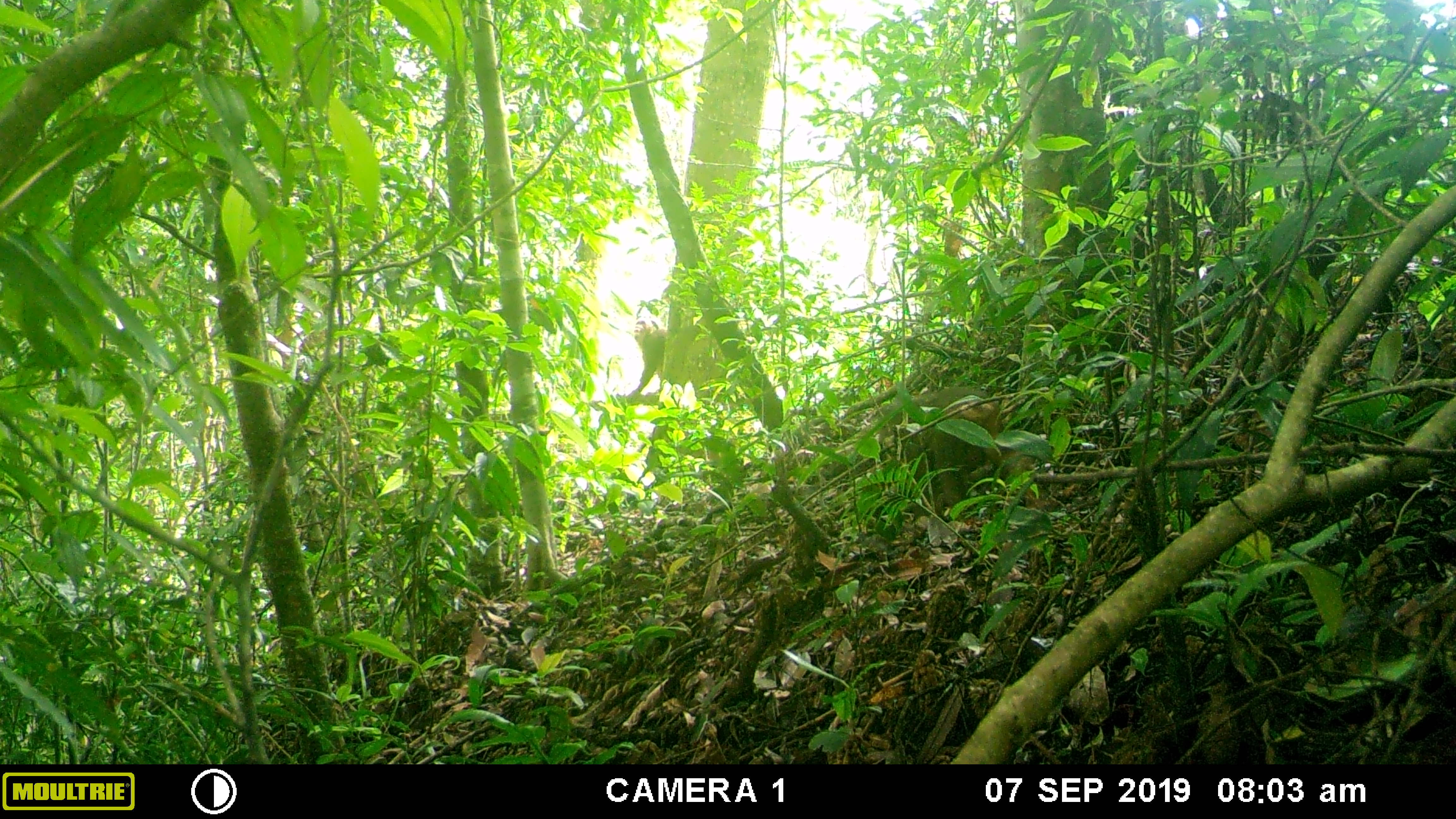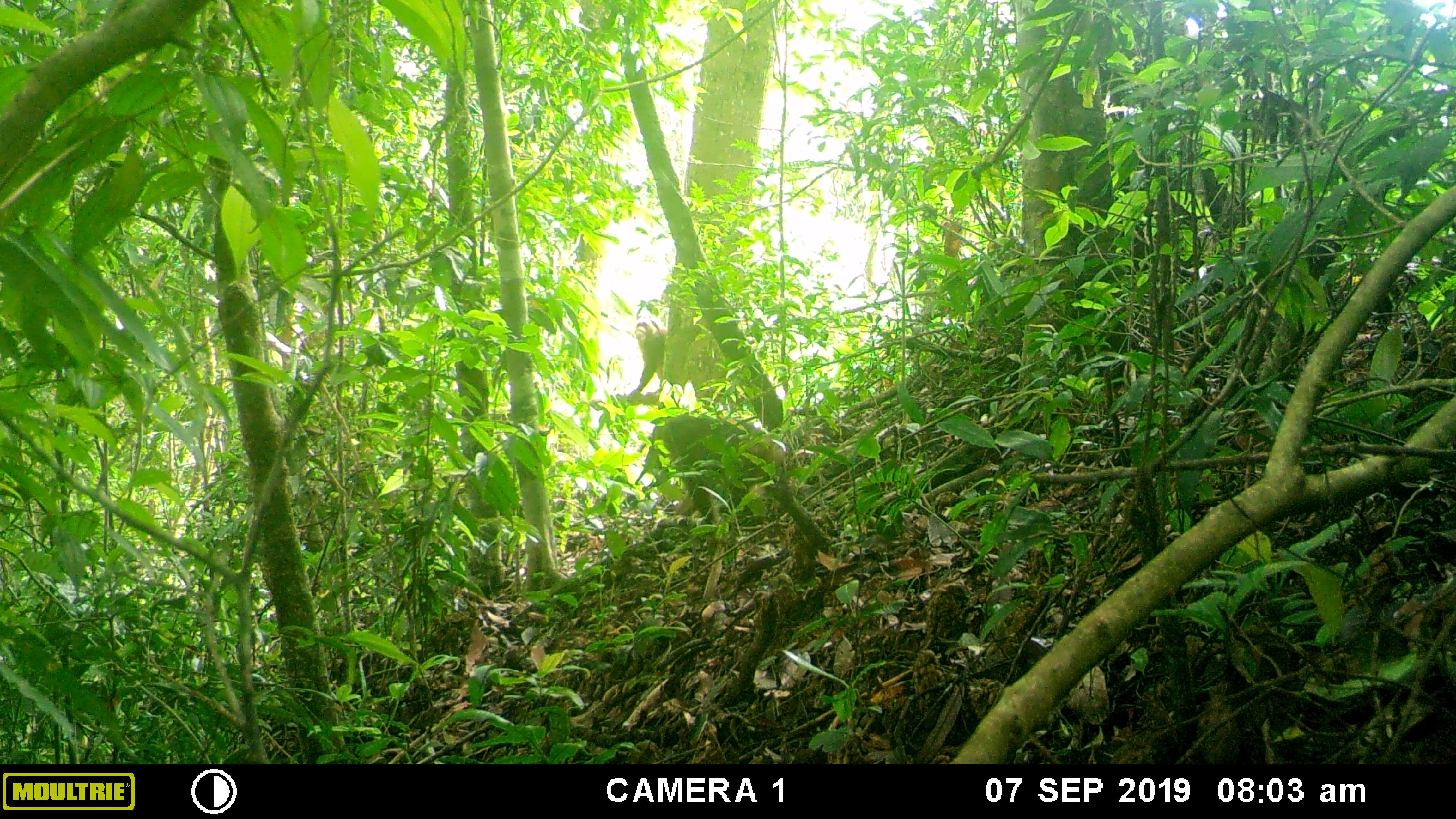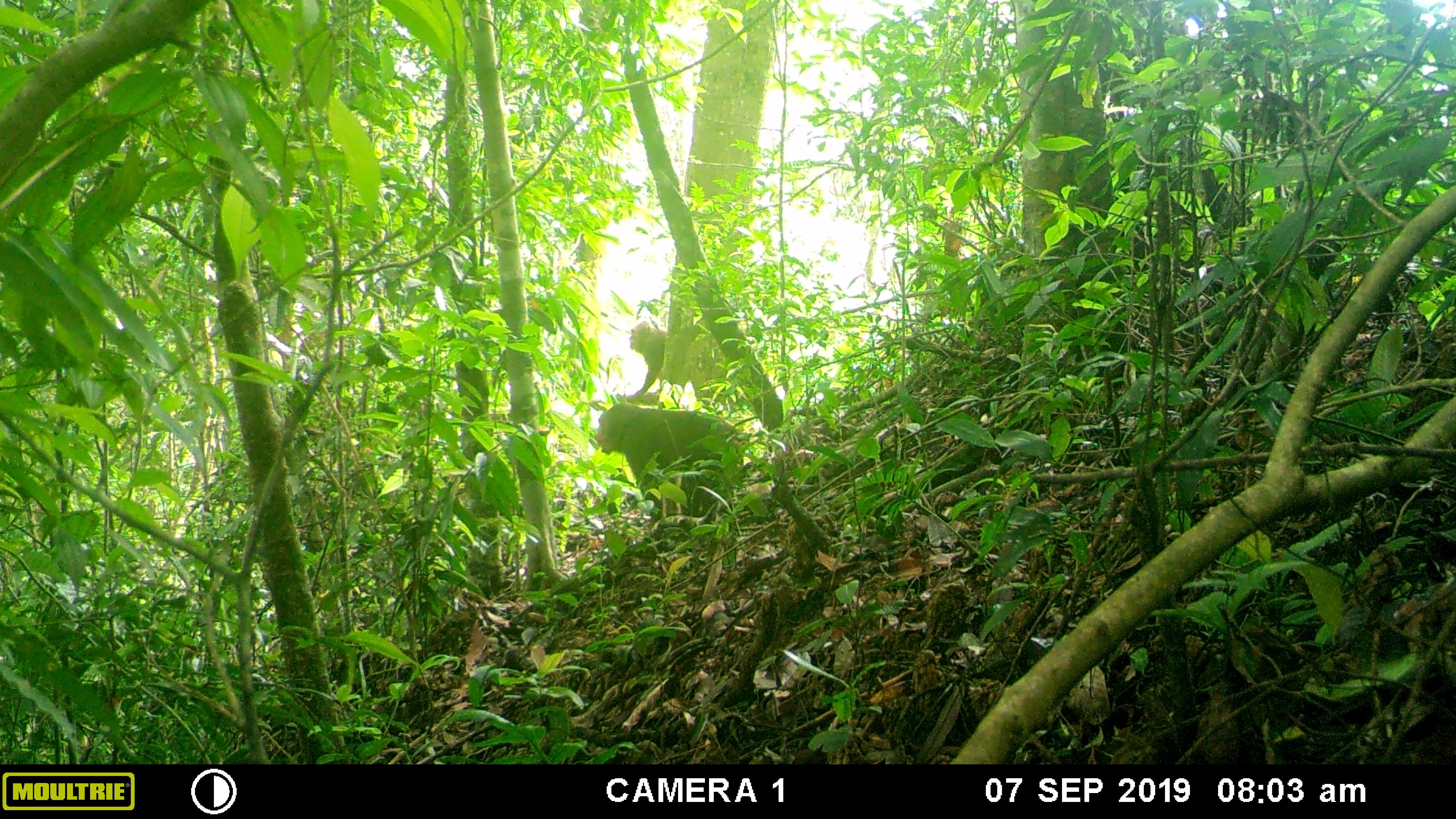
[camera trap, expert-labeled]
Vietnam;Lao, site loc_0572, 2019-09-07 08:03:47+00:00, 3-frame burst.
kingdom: Animalia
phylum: Chordata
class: Mammalia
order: Primates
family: Cercopithecidae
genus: Macaca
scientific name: Macaca arctoides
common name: stump-tailed macaque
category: stump tailed macaque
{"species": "stump tailed macaque (stump-tailed macaque) (Macaca arctoides)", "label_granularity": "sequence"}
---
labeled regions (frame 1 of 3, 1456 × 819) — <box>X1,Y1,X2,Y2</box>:
stump tailed macaque: <box>880,384,1010,503</box>; <box>627,315,725,407</box>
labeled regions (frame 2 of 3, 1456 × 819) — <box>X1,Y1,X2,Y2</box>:
stump tailed macaque: <box>639,414,786,524</box>; <box>627,313,725,406</box>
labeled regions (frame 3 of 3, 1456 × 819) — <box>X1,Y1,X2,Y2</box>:
stump tailed macaque: <box>594,404,744,540</box>; <box>627,319,725,401</box>